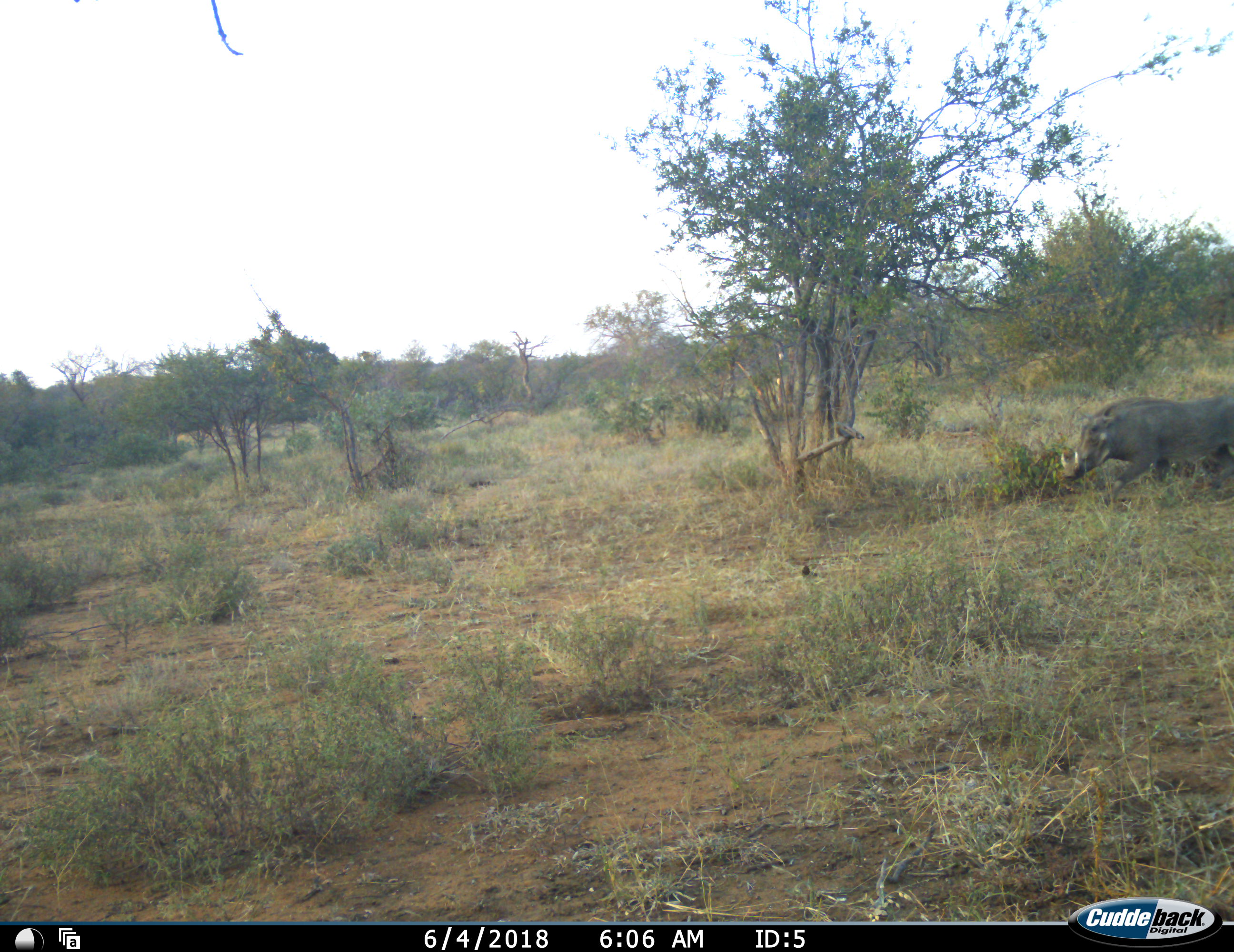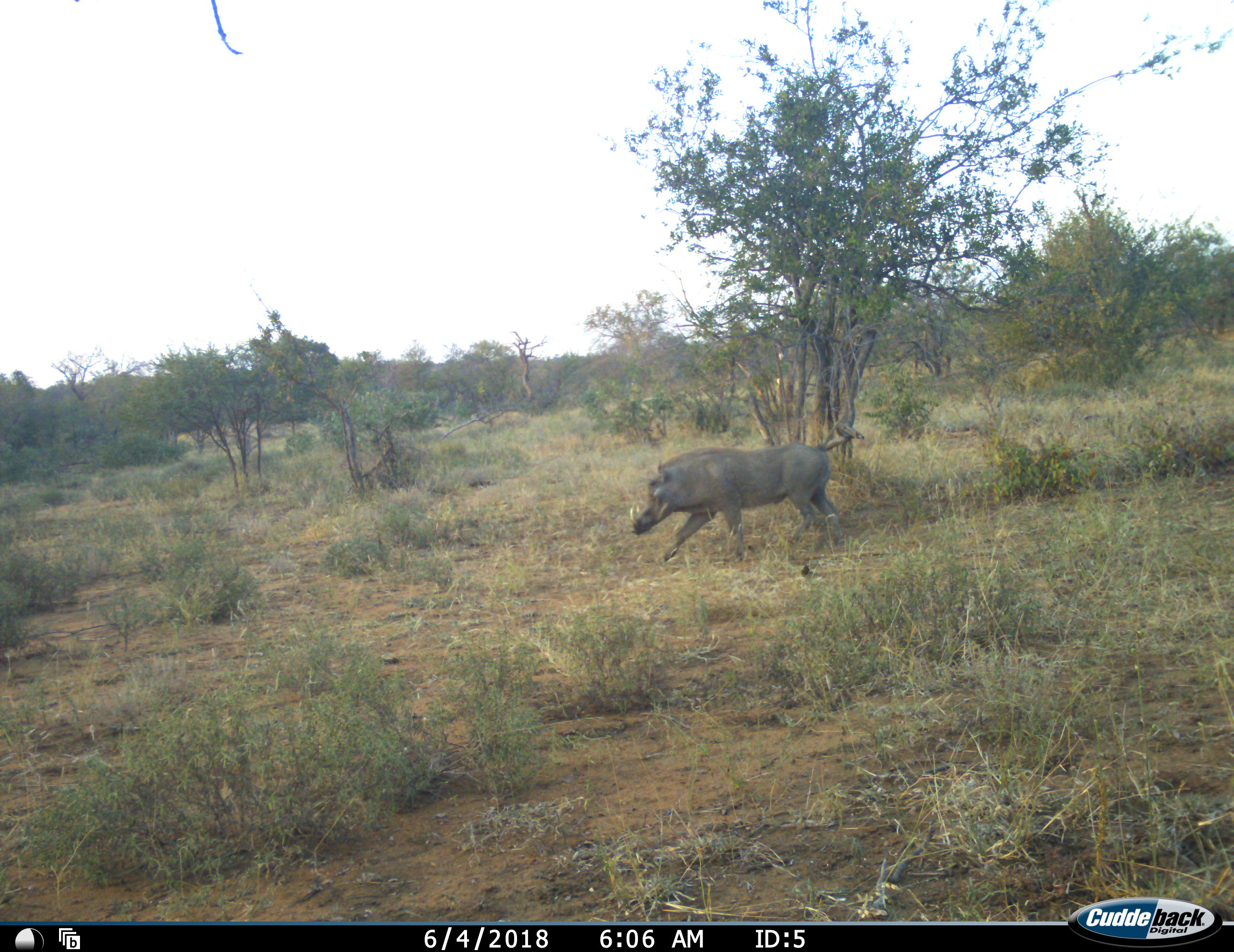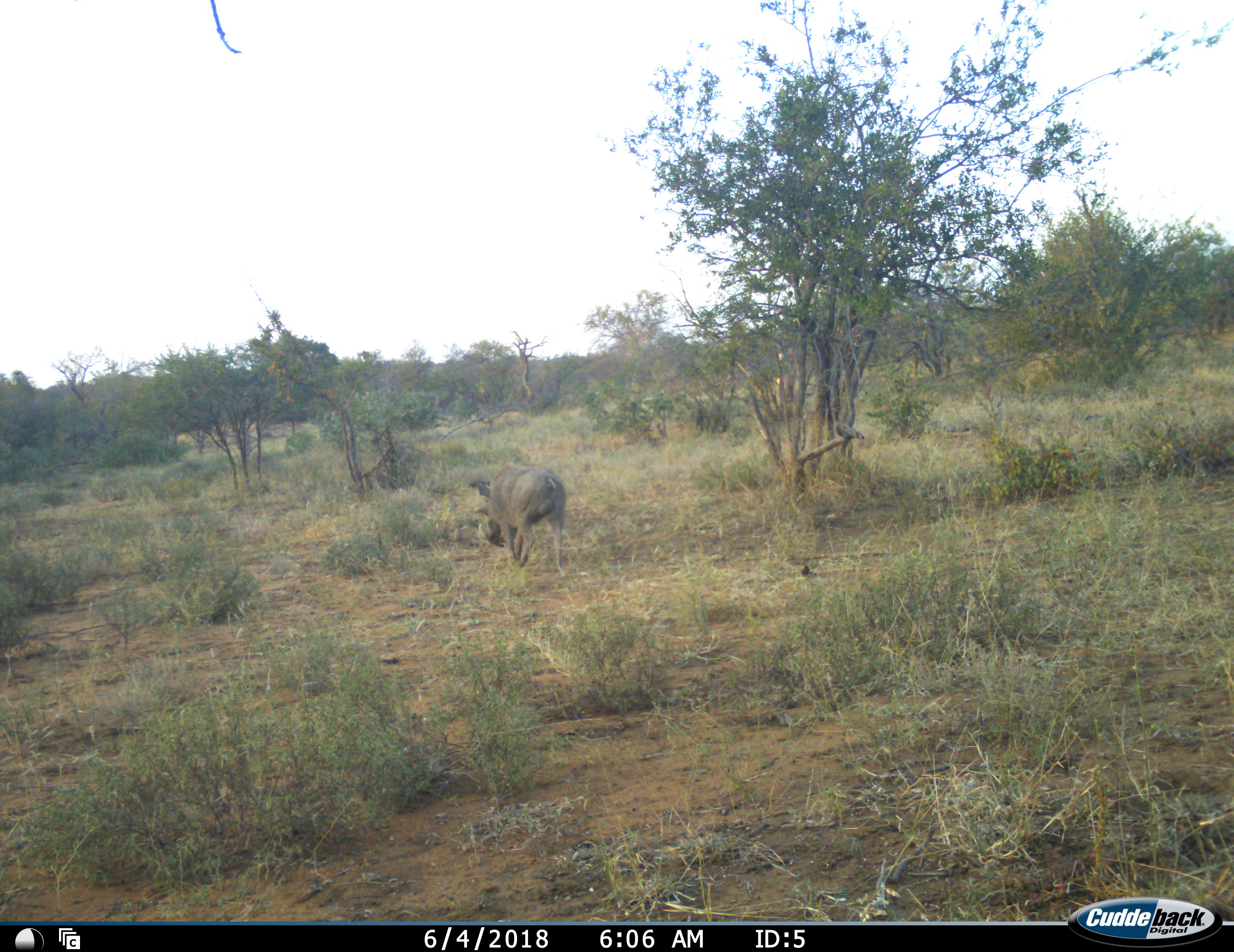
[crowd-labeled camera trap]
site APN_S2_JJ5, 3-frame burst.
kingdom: Animalia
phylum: Chordata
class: Mammalia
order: Artiodactyla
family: Suidae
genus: Phacochoerus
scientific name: Phacochoerus africanus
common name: warthog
Warthog (Phacochoerus africanus), count 1. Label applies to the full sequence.